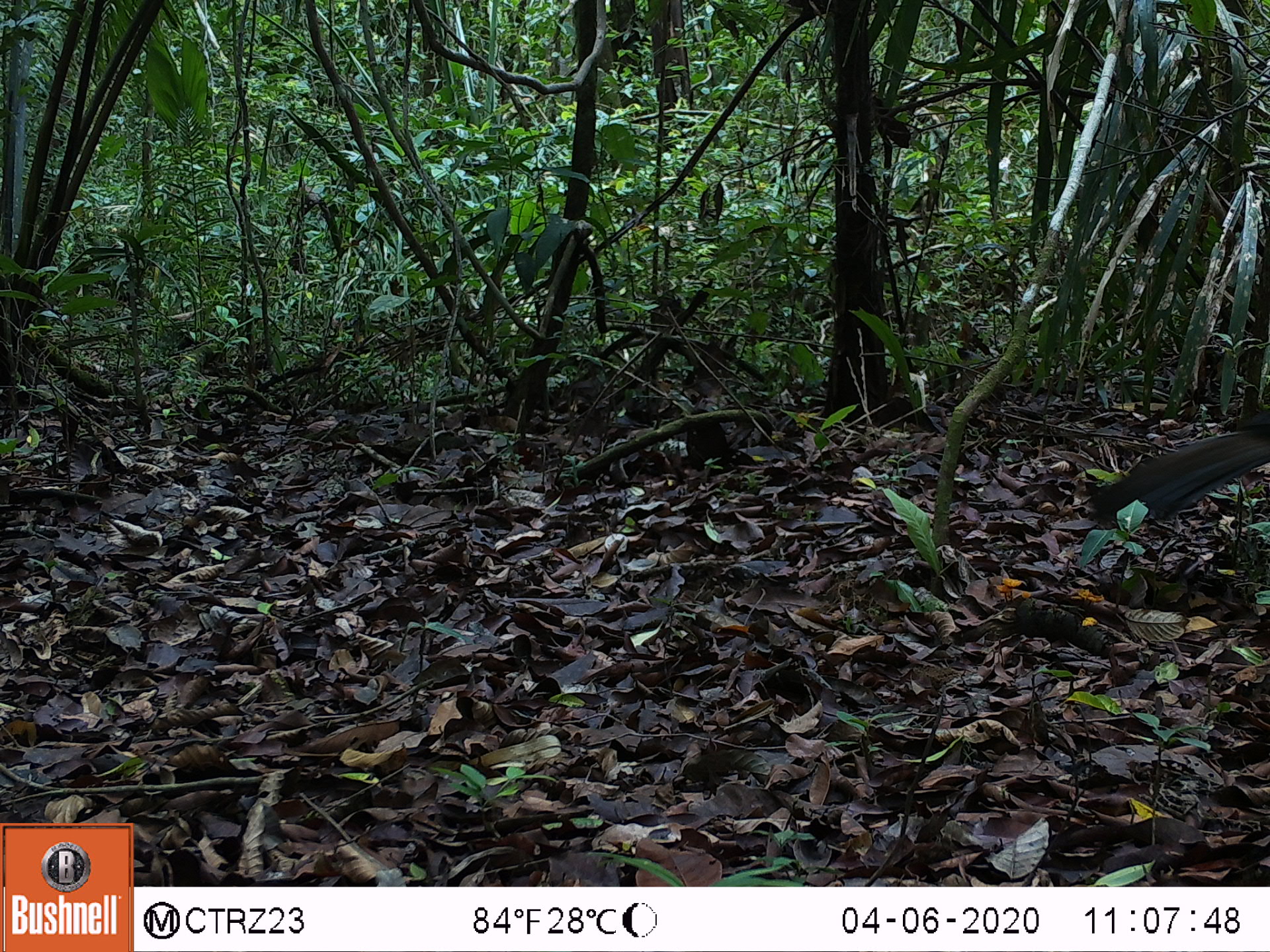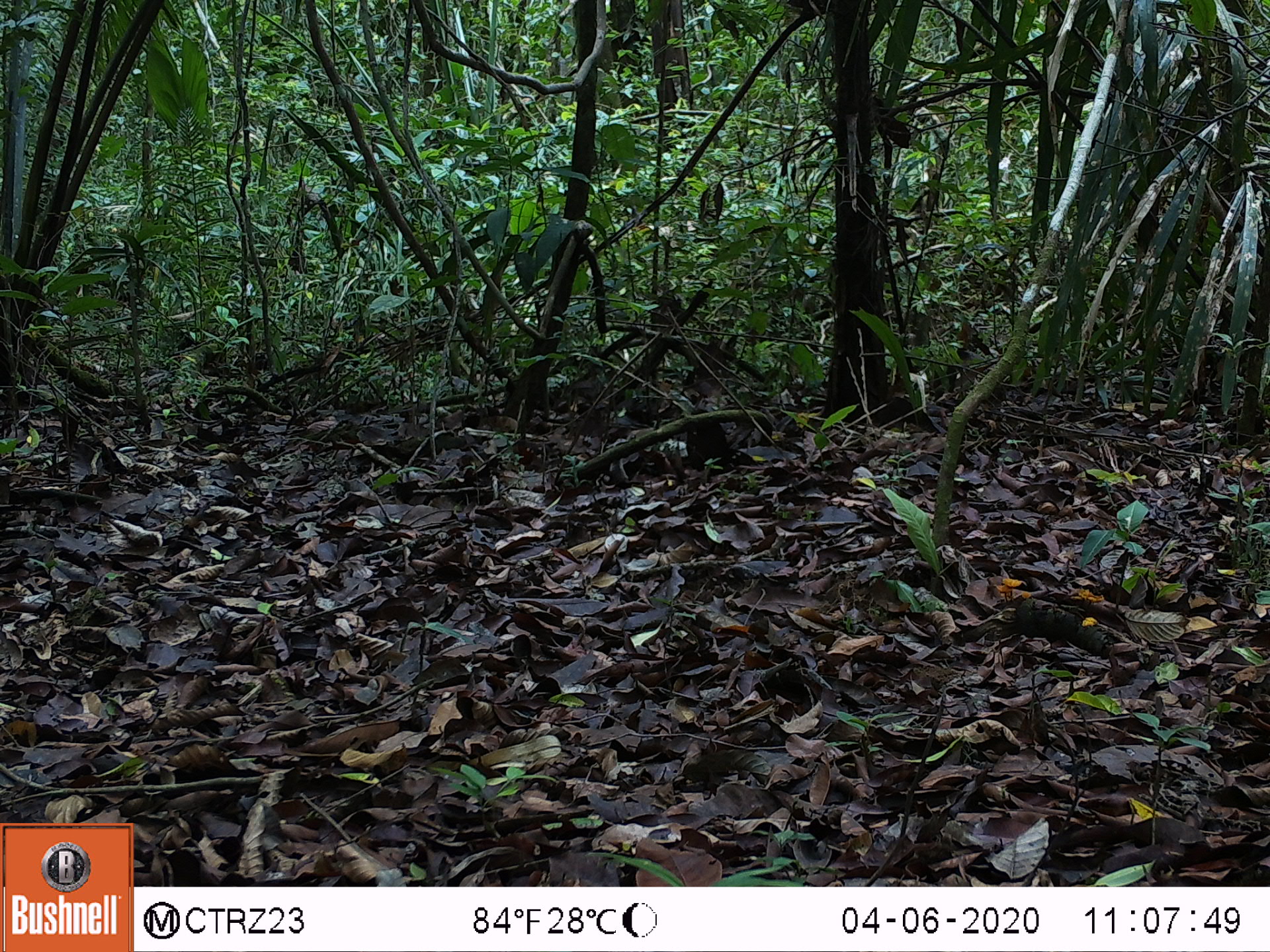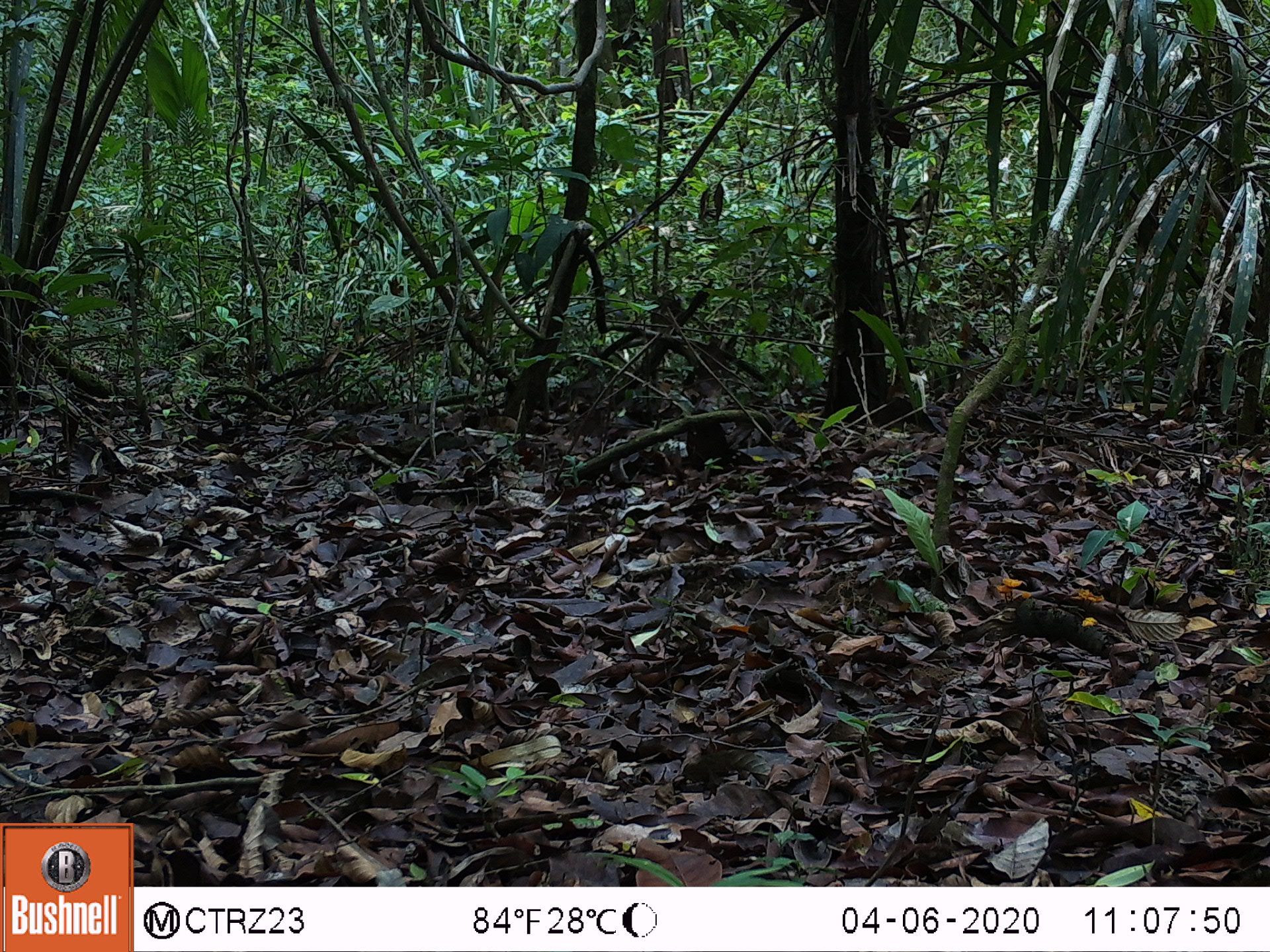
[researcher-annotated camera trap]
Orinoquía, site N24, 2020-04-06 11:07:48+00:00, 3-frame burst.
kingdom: Animalia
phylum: Chordata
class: Aves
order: Galliformes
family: Cracidae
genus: Penelope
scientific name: Penelope jacquacu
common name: spix's guan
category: spixs guan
Spixs guan (spix's guan) (Penelope jacquacu).